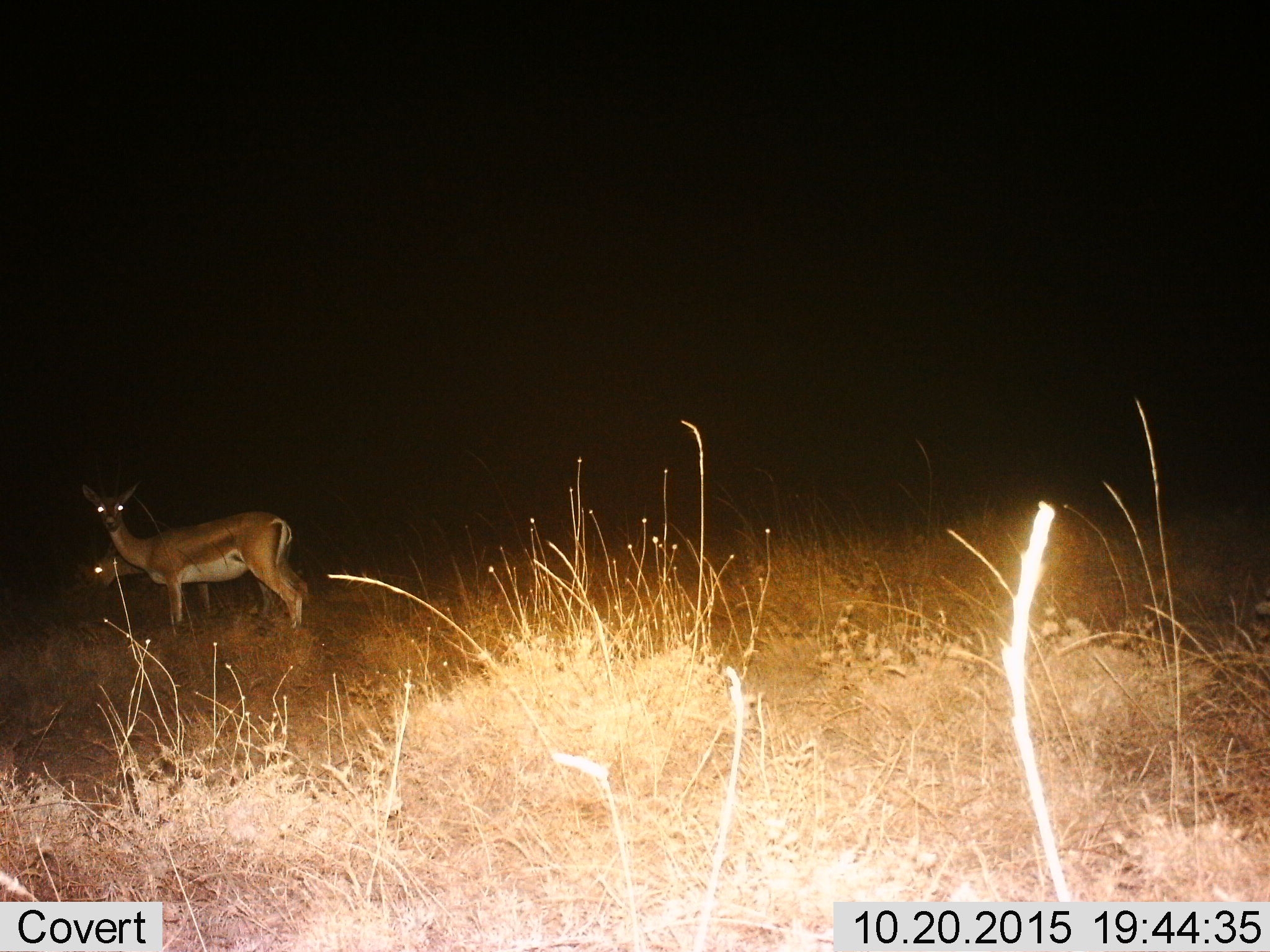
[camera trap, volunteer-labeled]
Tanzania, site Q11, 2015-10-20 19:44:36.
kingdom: Animalia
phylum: Chordata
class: Mammalia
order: Artiodactyla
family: Bovidae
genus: Nanger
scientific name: Nanger granti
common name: grant's gazelle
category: gazellegrants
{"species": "gazellegrants (grant's gazelle) (Nanger granti)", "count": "2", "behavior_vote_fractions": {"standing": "80%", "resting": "0%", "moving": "20%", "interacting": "0%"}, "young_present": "20%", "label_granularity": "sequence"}